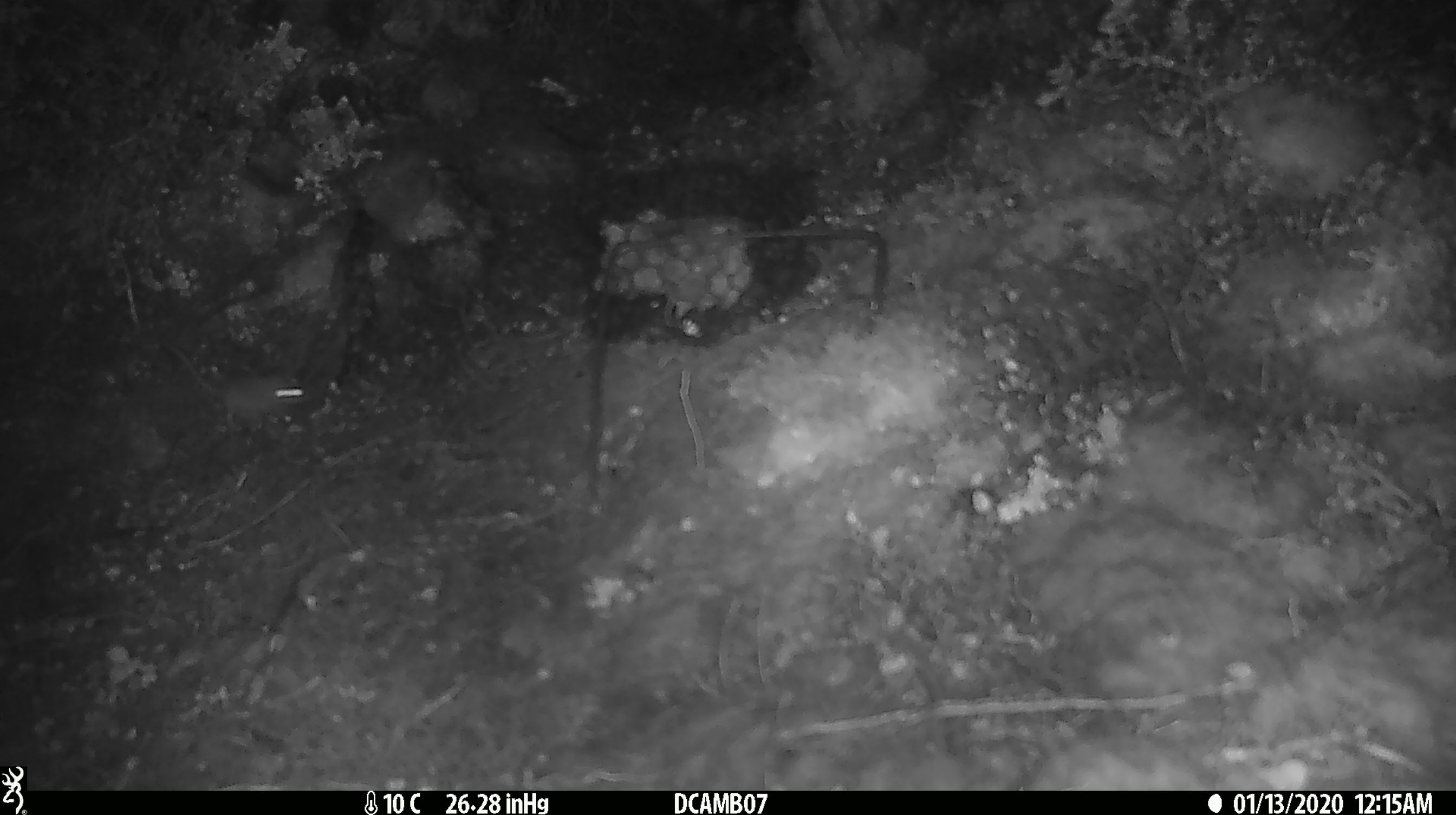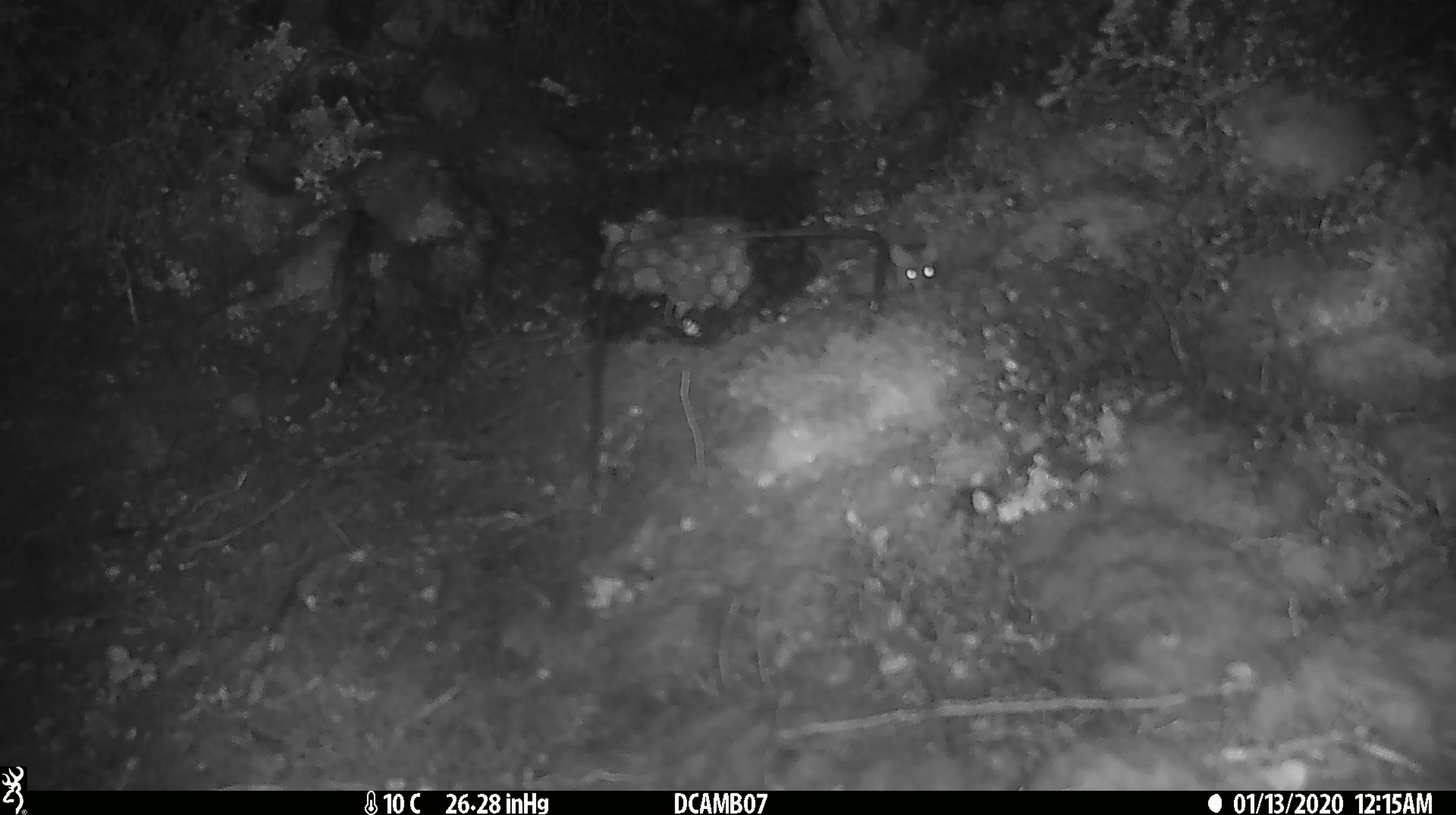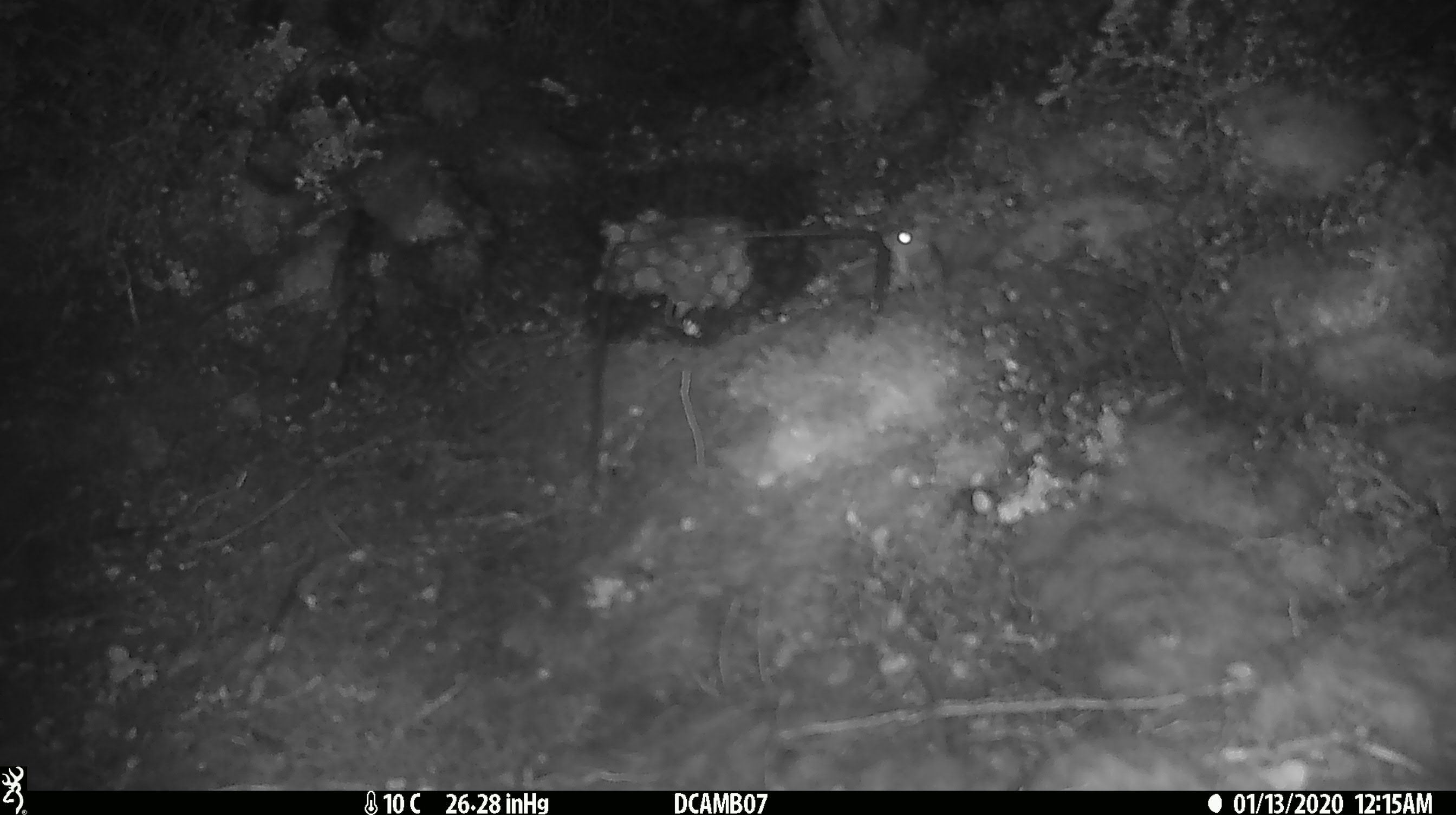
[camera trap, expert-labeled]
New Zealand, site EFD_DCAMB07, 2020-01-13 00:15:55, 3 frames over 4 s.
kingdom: Animalia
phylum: Chordata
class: Mammalia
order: Rodentia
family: Muridae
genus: Mus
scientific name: Mus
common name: mouse